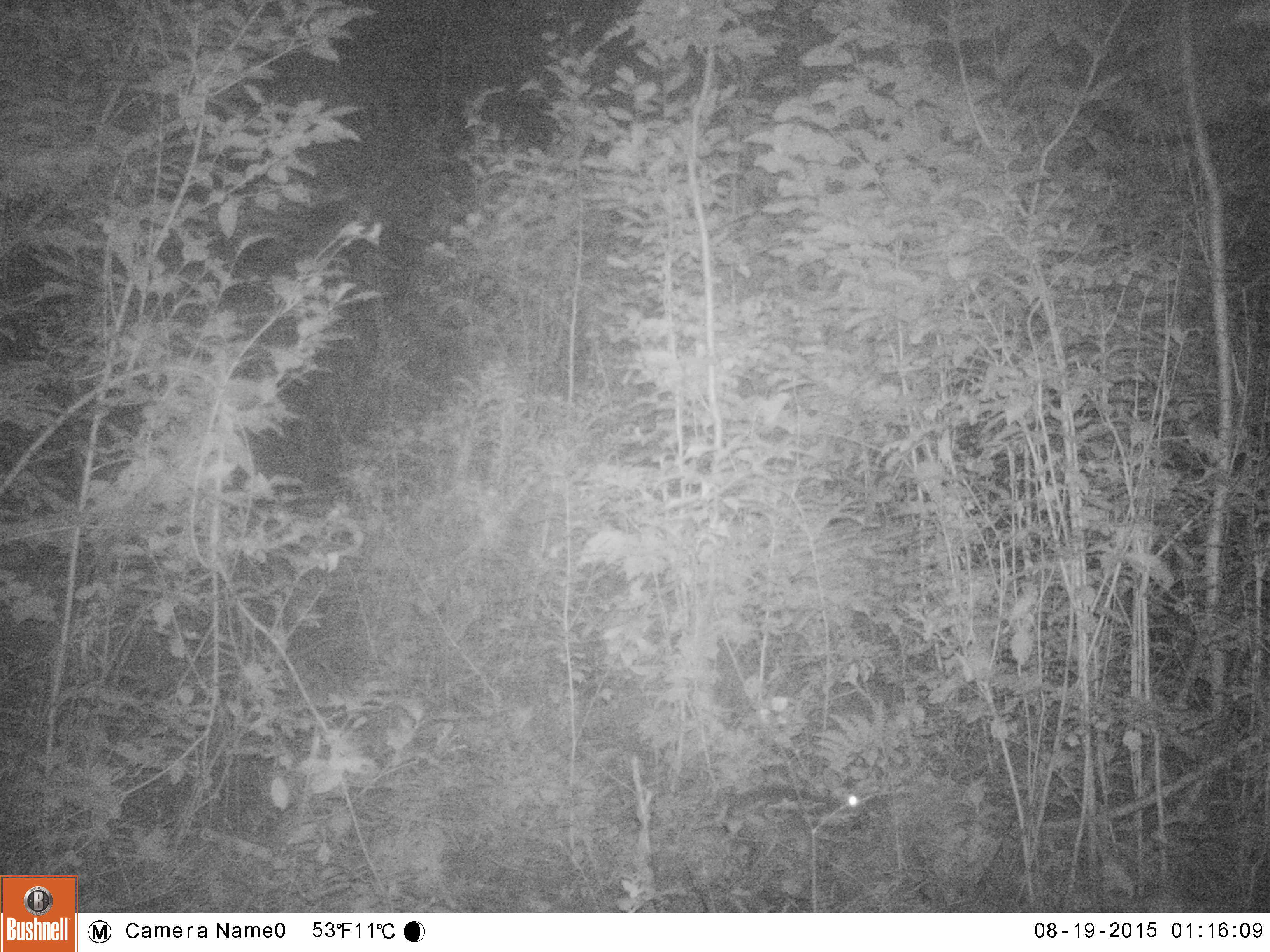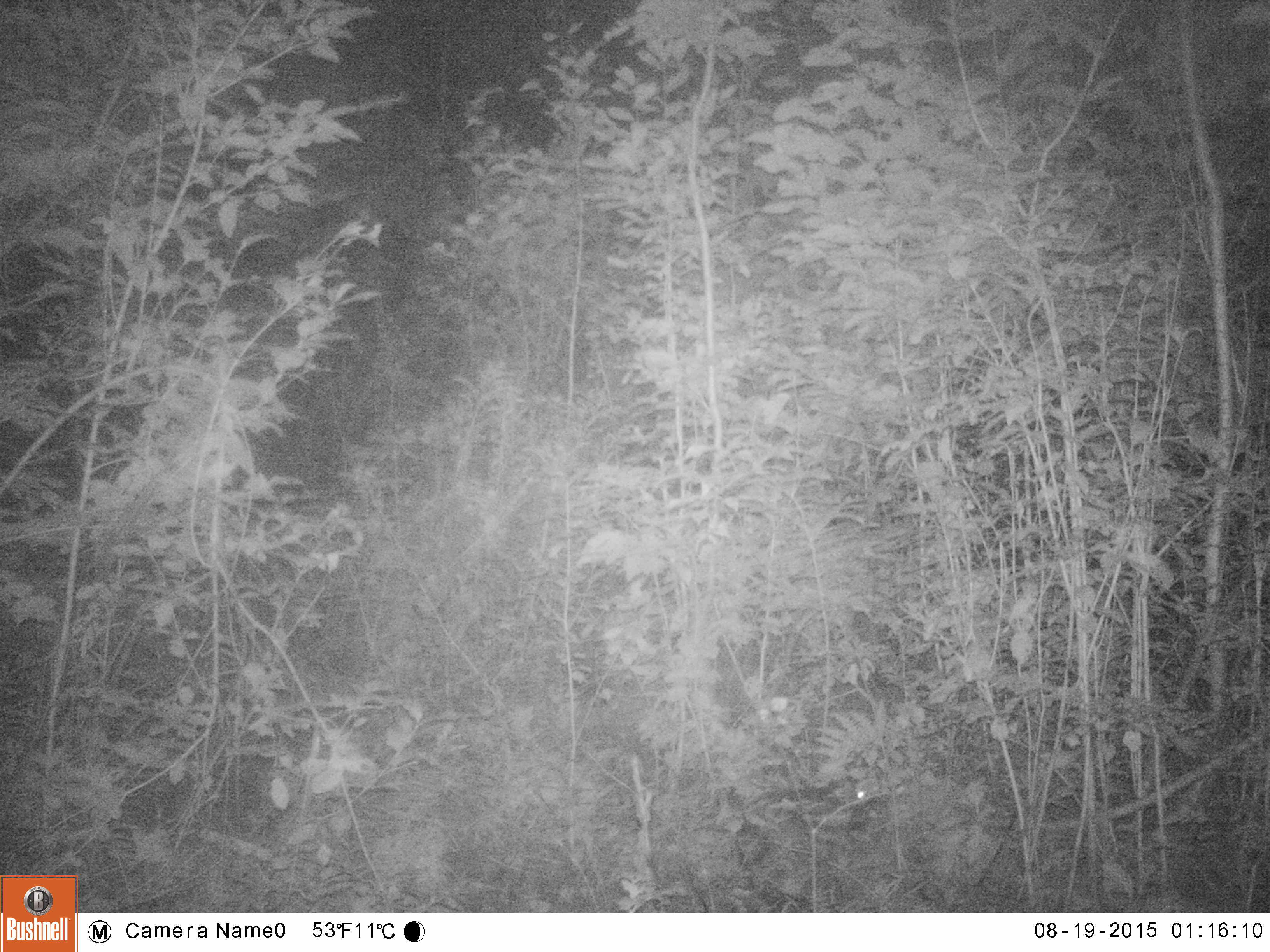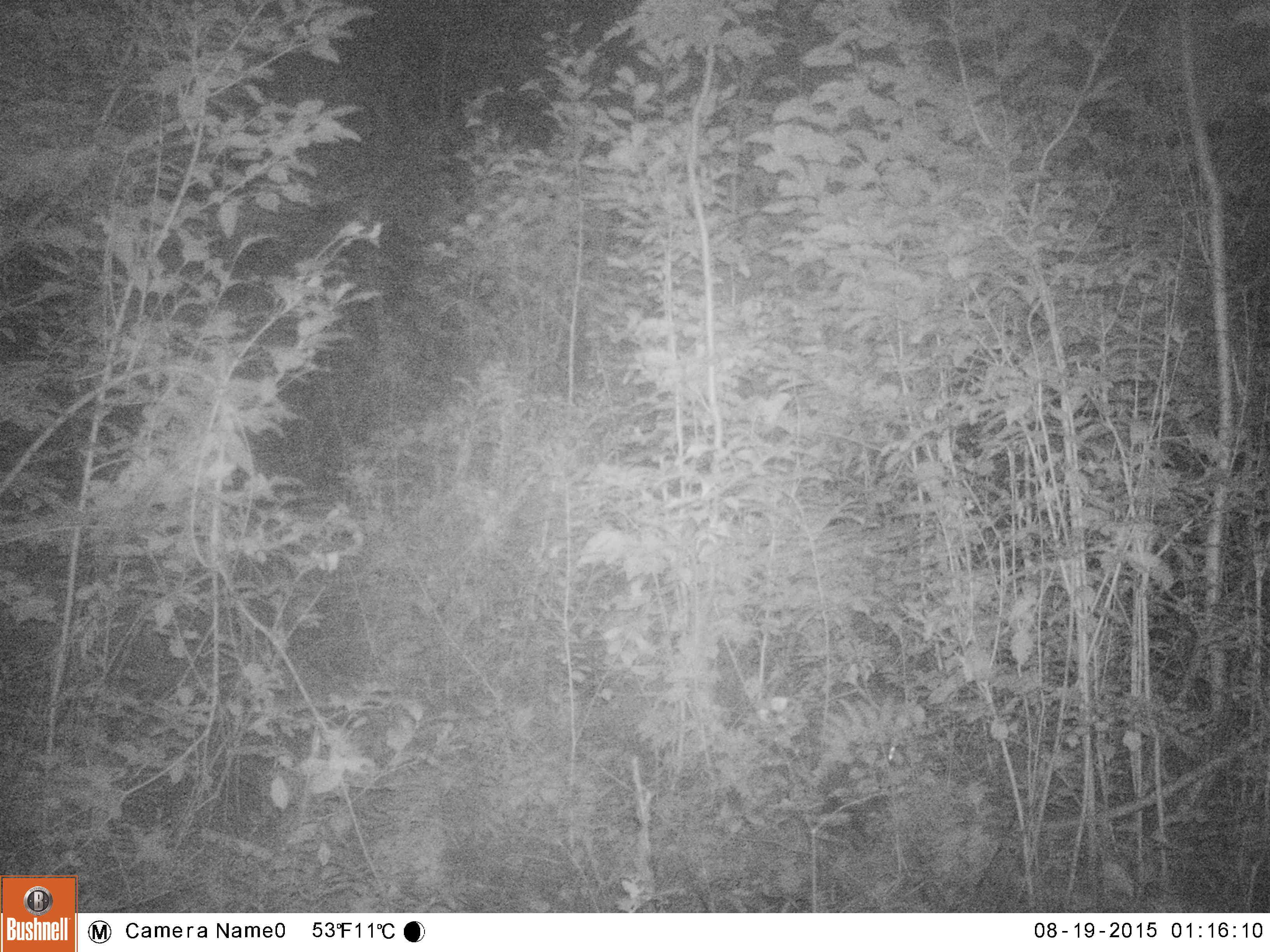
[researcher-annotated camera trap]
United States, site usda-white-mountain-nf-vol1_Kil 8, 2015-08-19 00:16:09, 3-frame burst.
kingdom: Animalia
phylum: Chordata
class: Mammalia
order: Lagomorpha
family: Leporidae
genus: Lepus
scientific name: Lepus americanus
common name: snowshoe hare